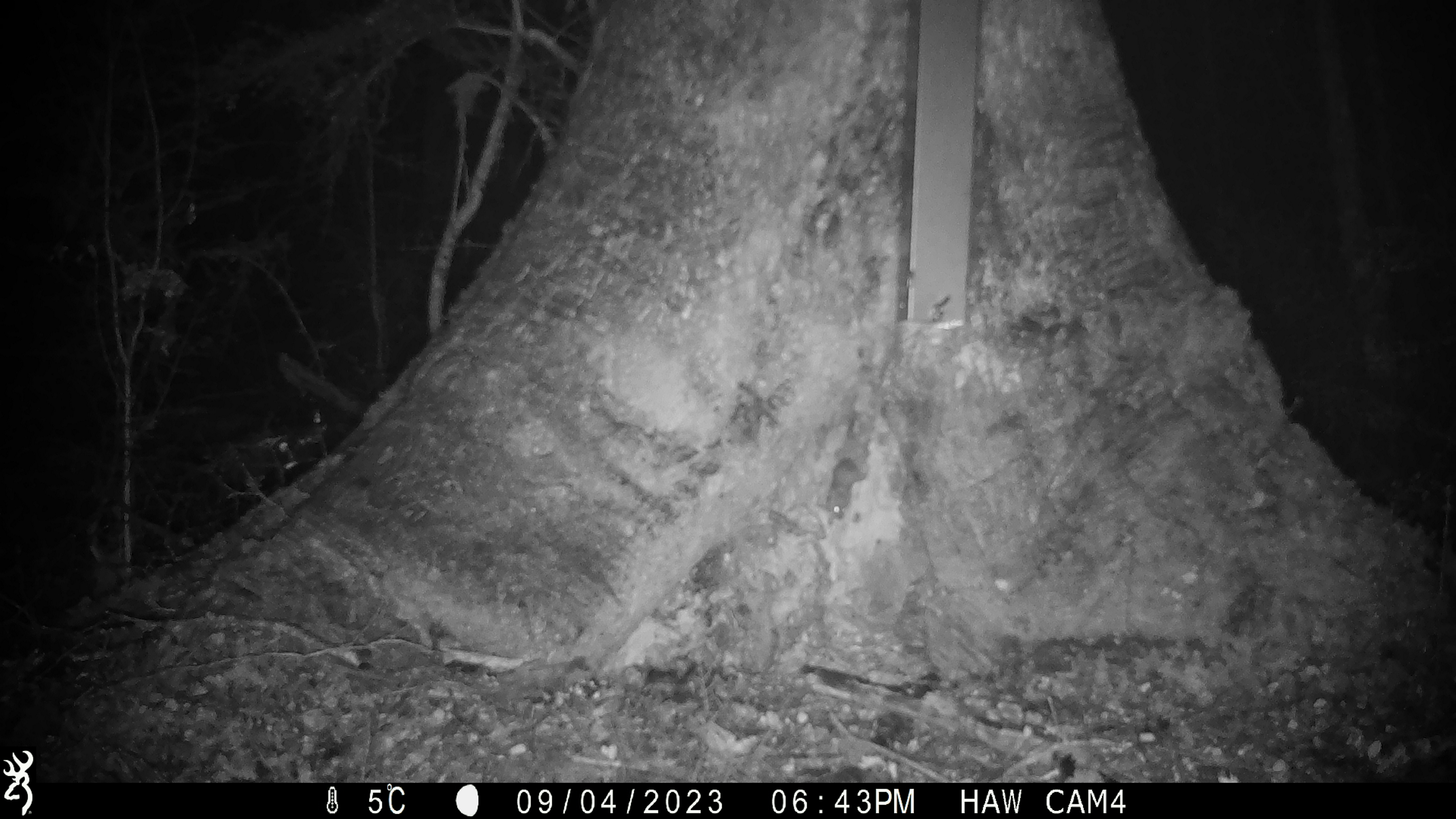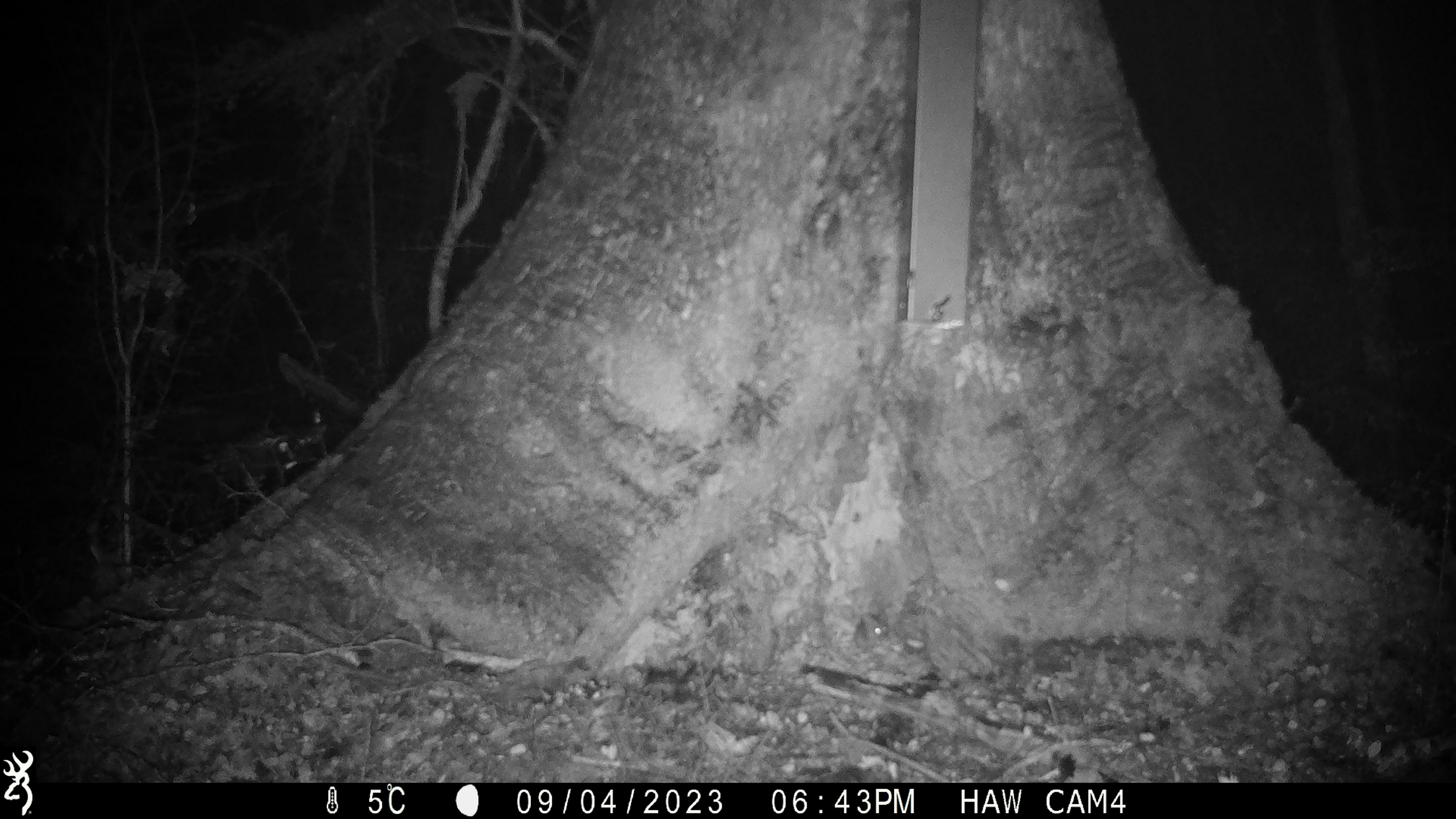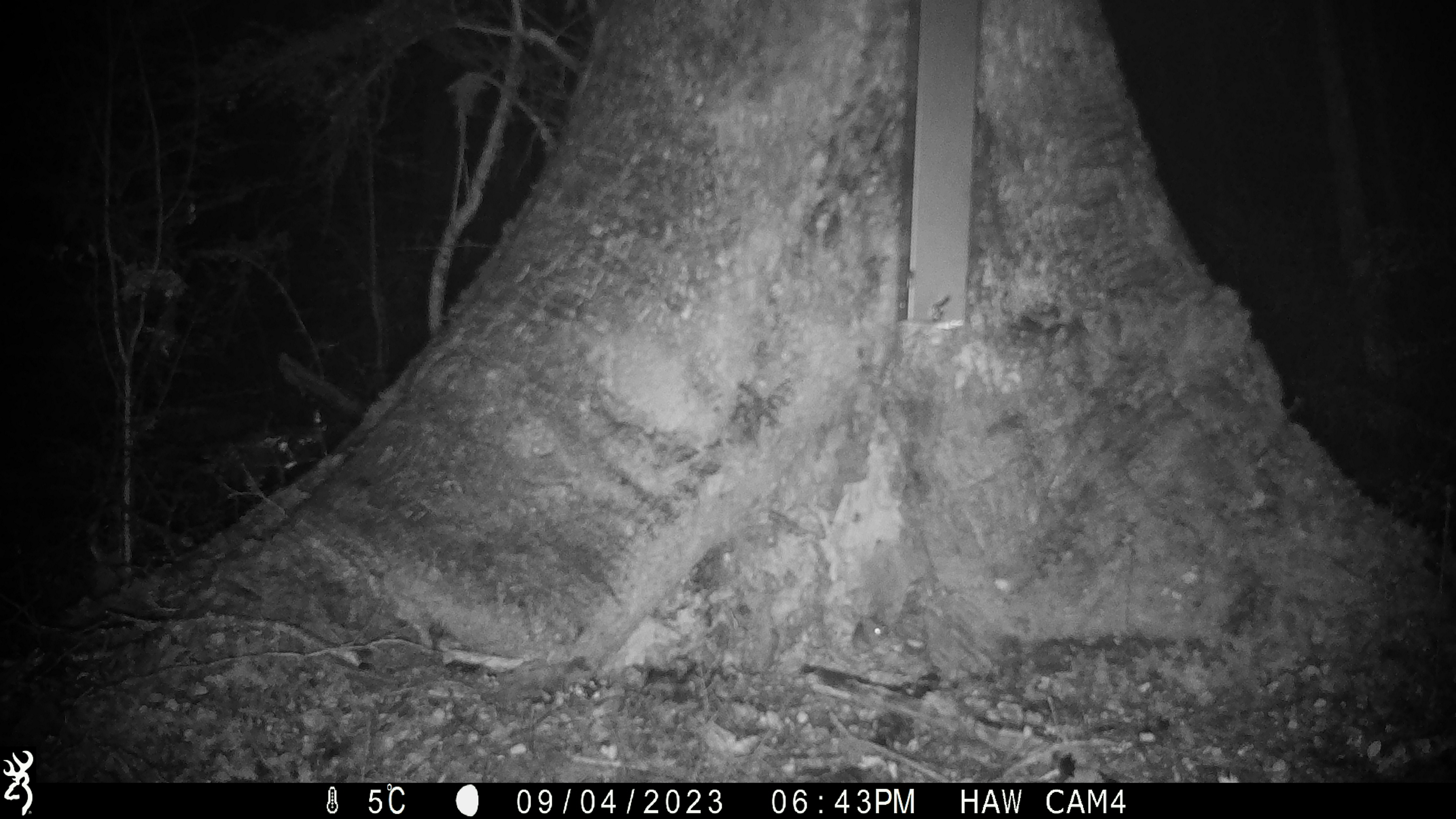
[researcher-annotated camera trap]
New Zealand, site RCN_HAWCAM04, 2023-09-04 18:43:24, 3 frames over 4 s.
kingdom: Animalia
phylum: Chordata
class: Mammalia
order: Rodentia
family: Muridae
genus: Mus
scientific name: Mus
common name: mouse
Mouse (Mus).